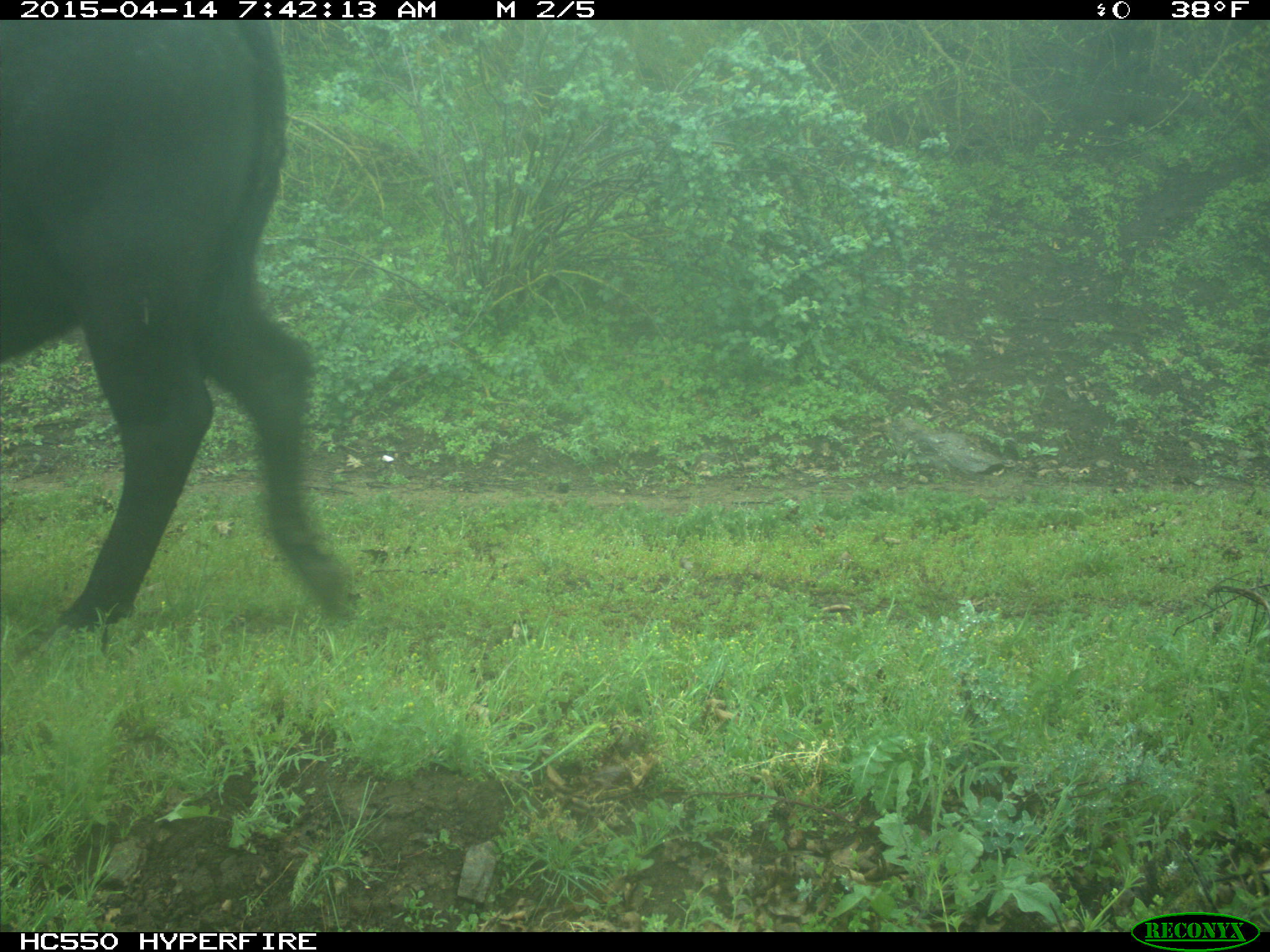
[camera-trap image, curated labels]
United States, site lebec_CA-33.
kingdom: Animalia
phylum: Chordata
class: Mammalia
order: Artiodactyla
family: Bovidae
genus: Bos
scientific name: Bos taurus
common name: domestic cow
Bos taurus (domestic cow).